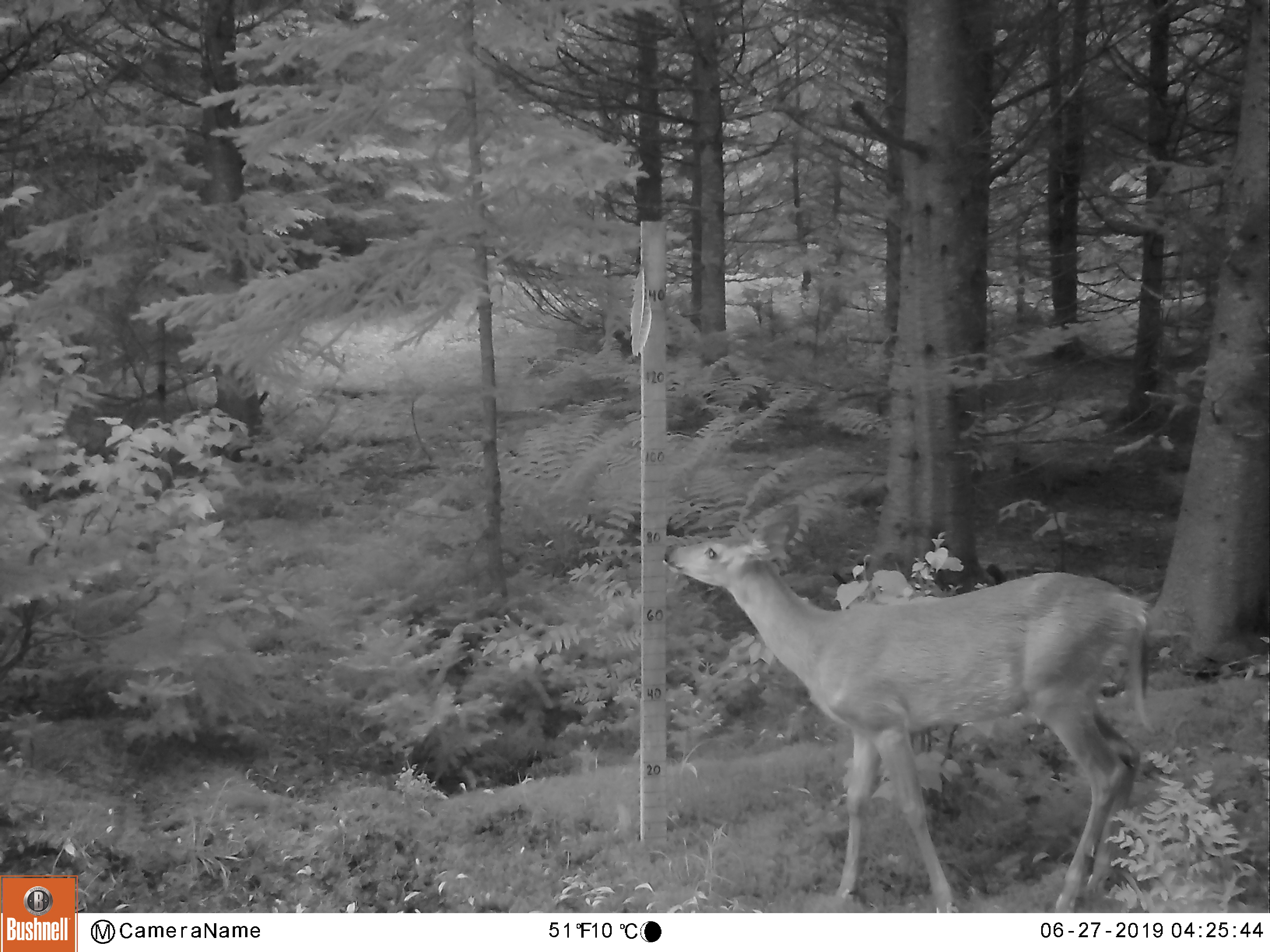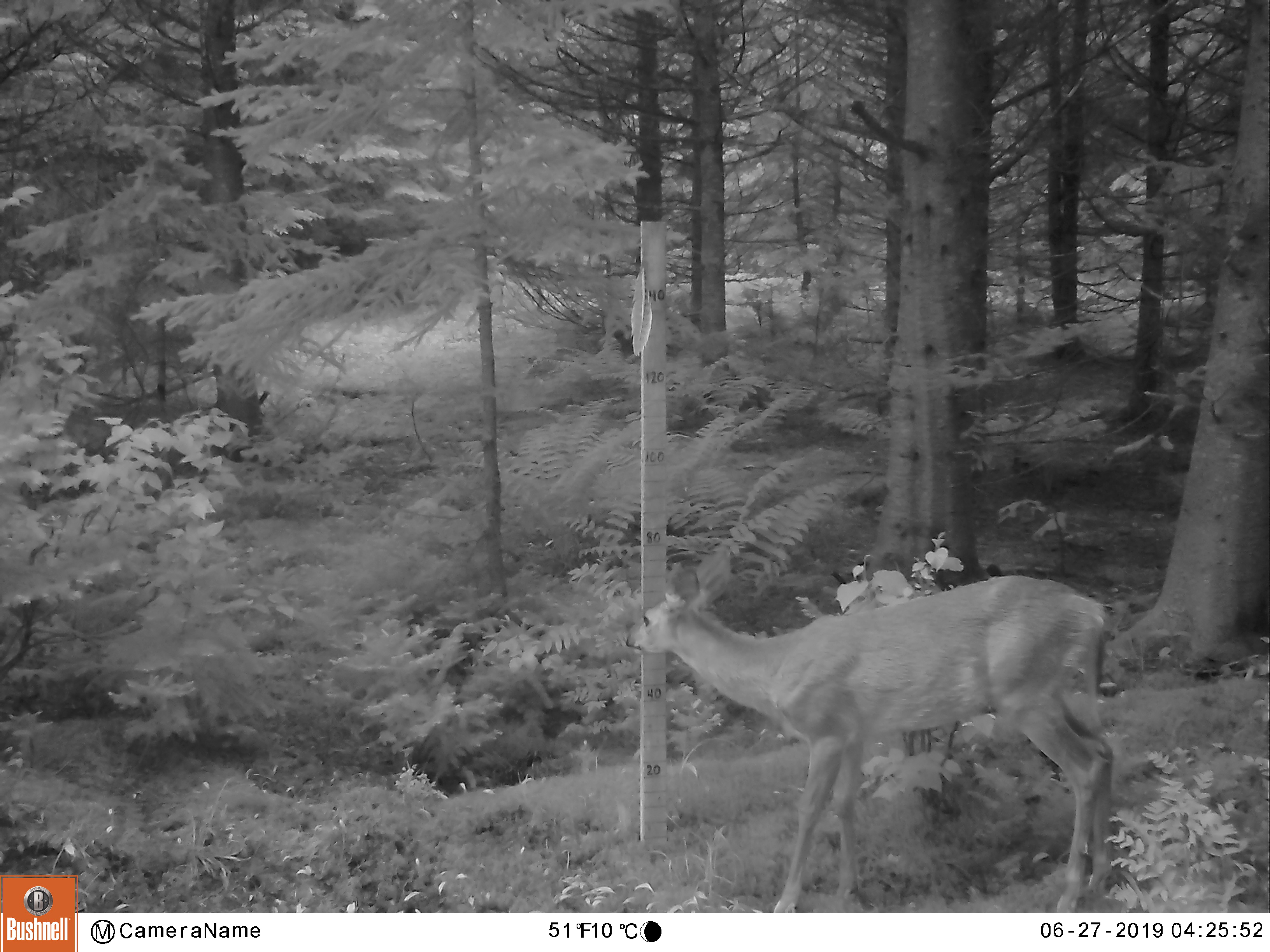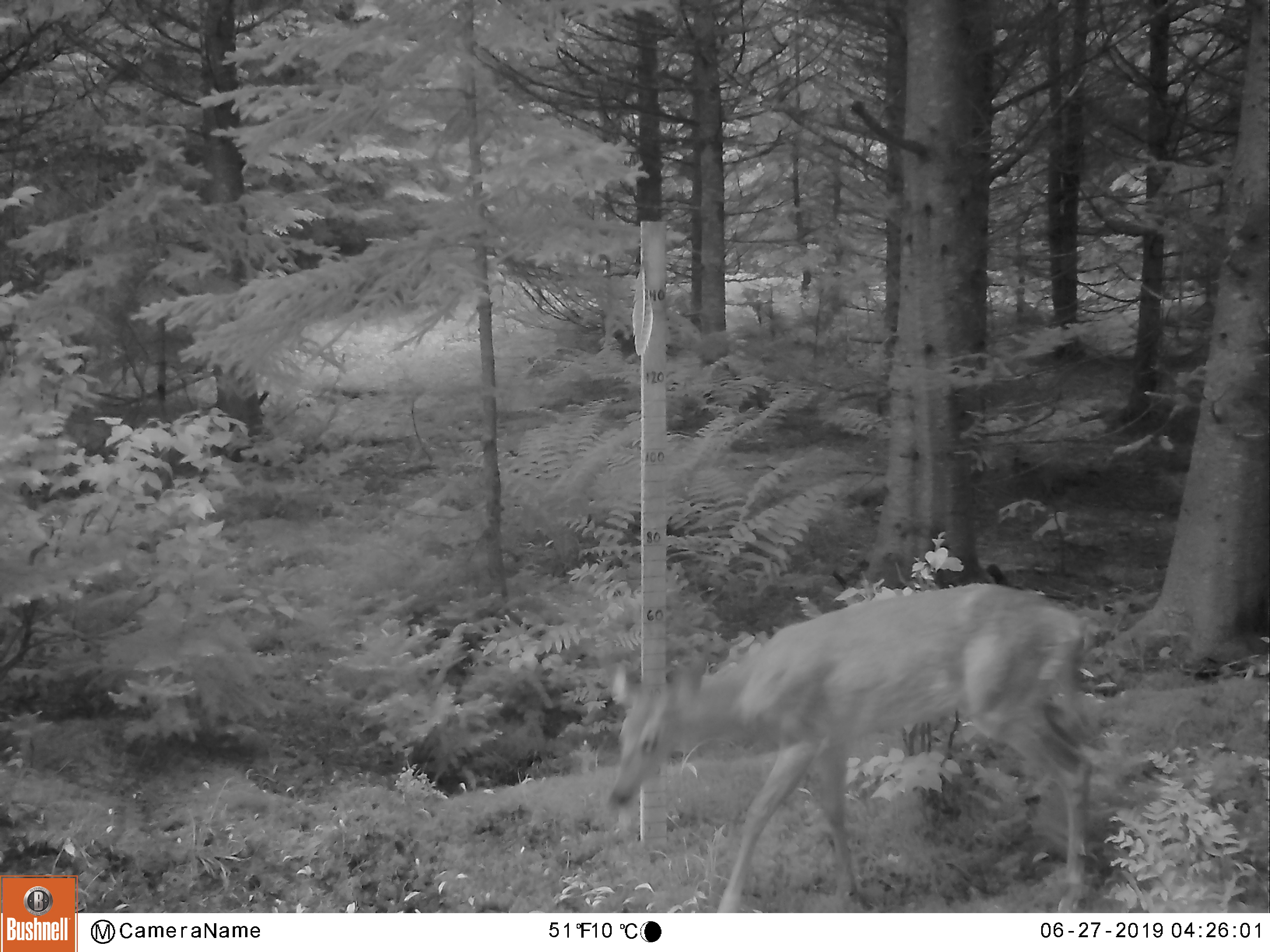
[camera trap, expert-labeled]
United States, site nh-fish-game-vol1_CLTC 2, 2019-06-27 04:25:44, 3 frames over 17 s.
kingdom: Animalia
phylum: Chordata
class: Mammalia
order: Artiodactyla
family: Cervidae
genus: Odocoileus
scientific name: Odocoileus virginianus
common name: white-tailed deer